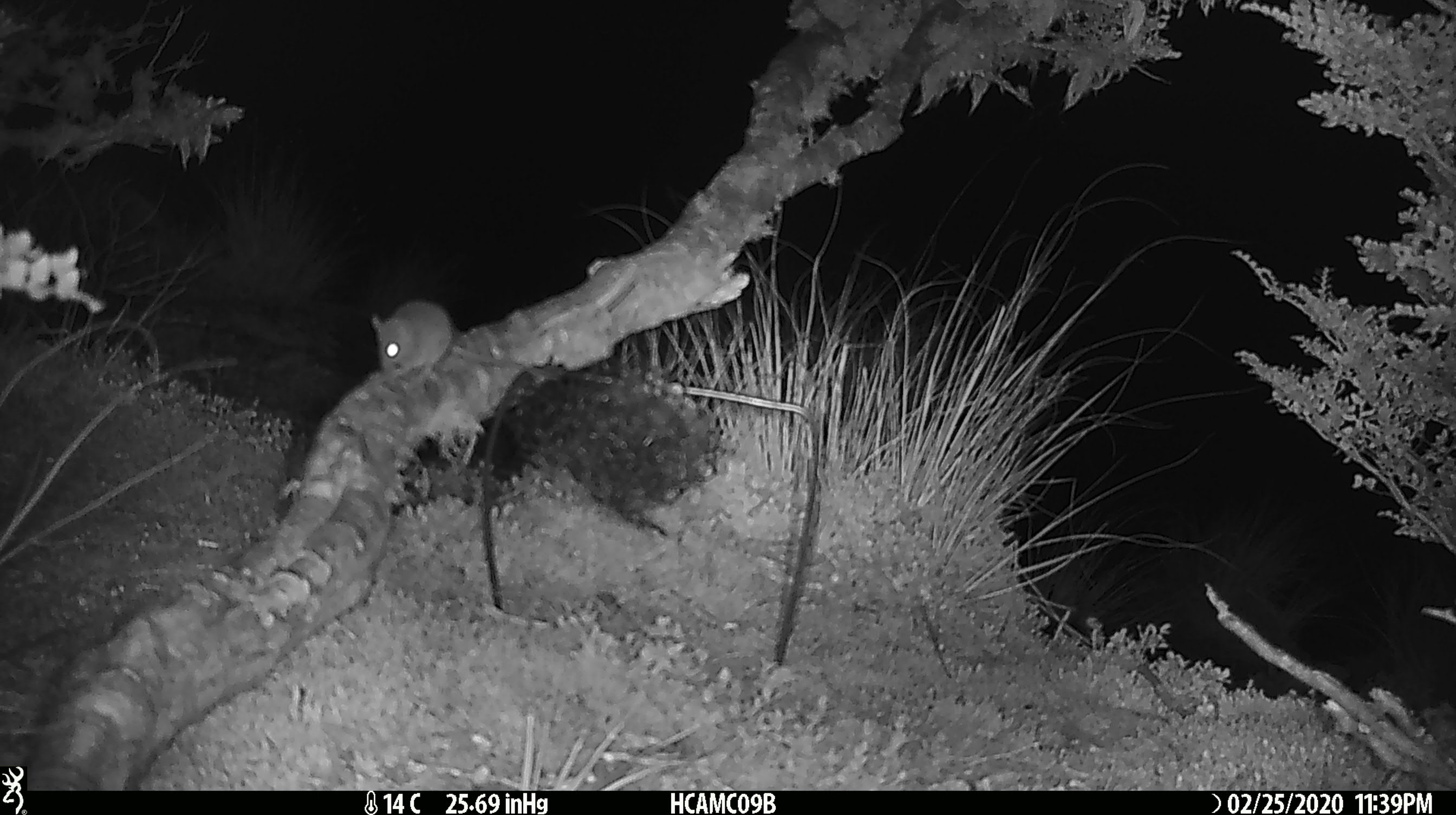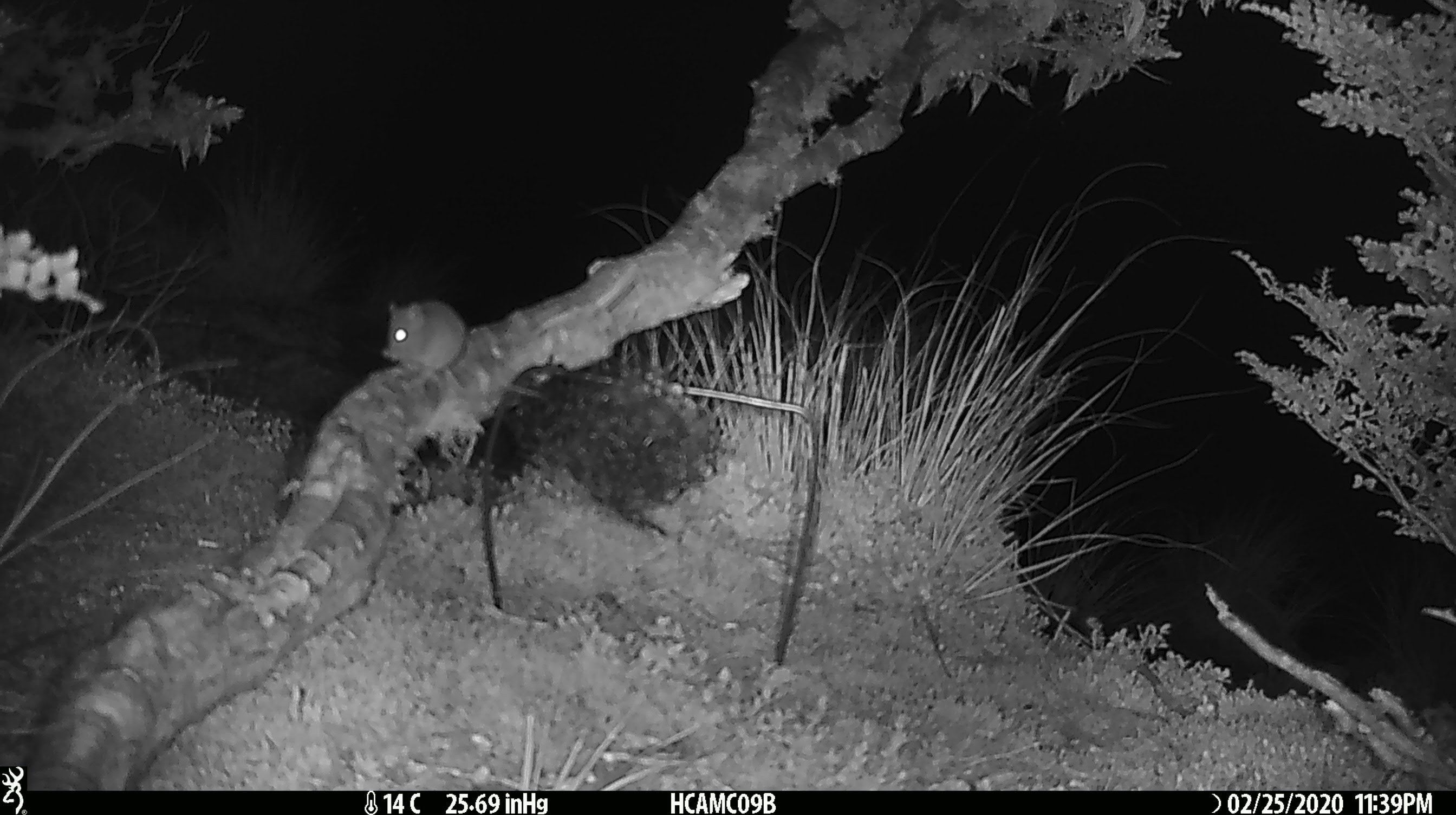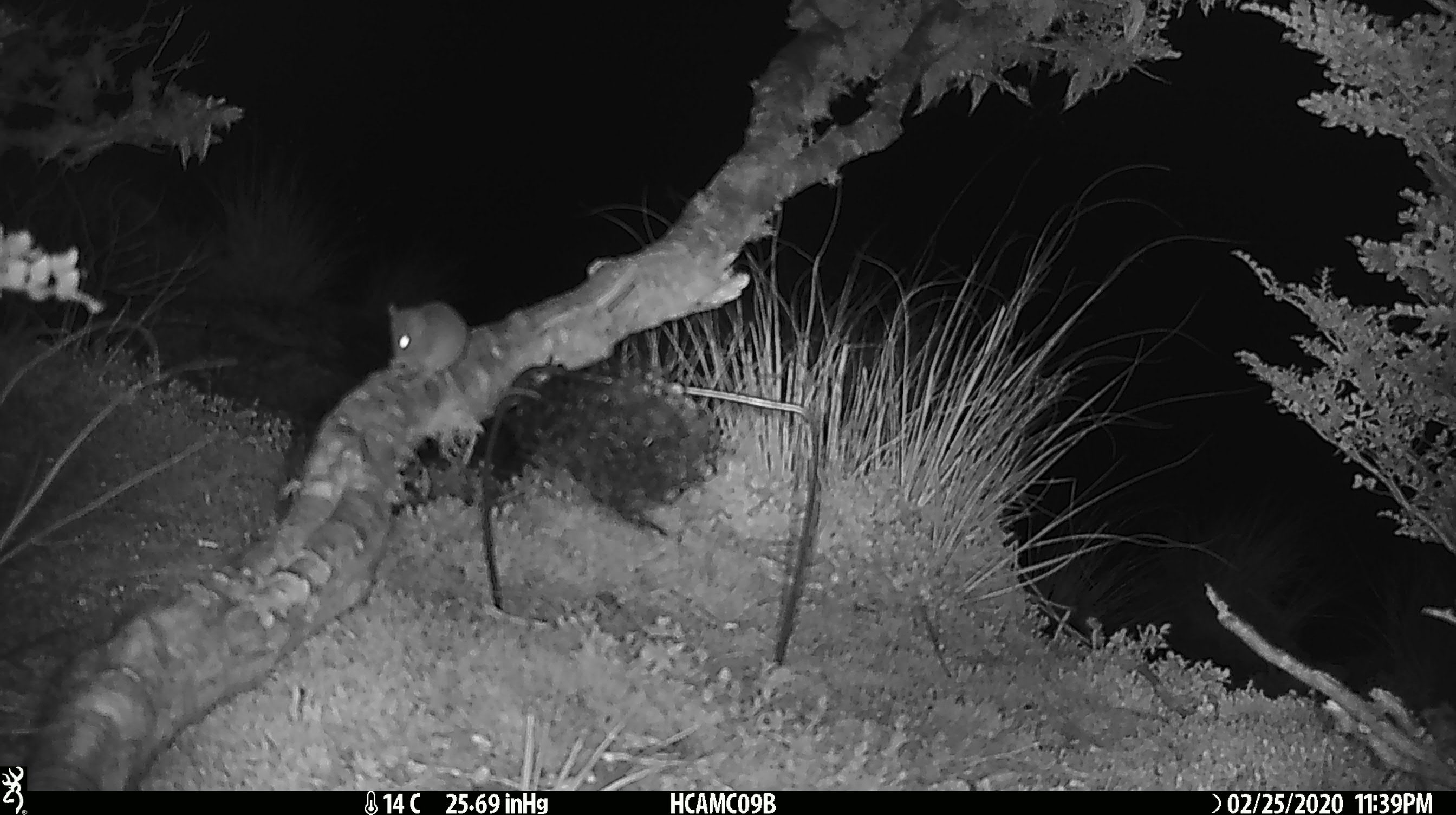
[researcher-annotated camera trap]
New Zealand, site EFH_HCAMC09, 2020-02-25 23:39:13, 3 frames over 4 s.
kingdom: Animalia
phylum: Chordata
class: Mammalia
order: Rodentia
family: Muridae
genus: Mus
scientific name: Mus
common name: mouse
Mouse (Mus).